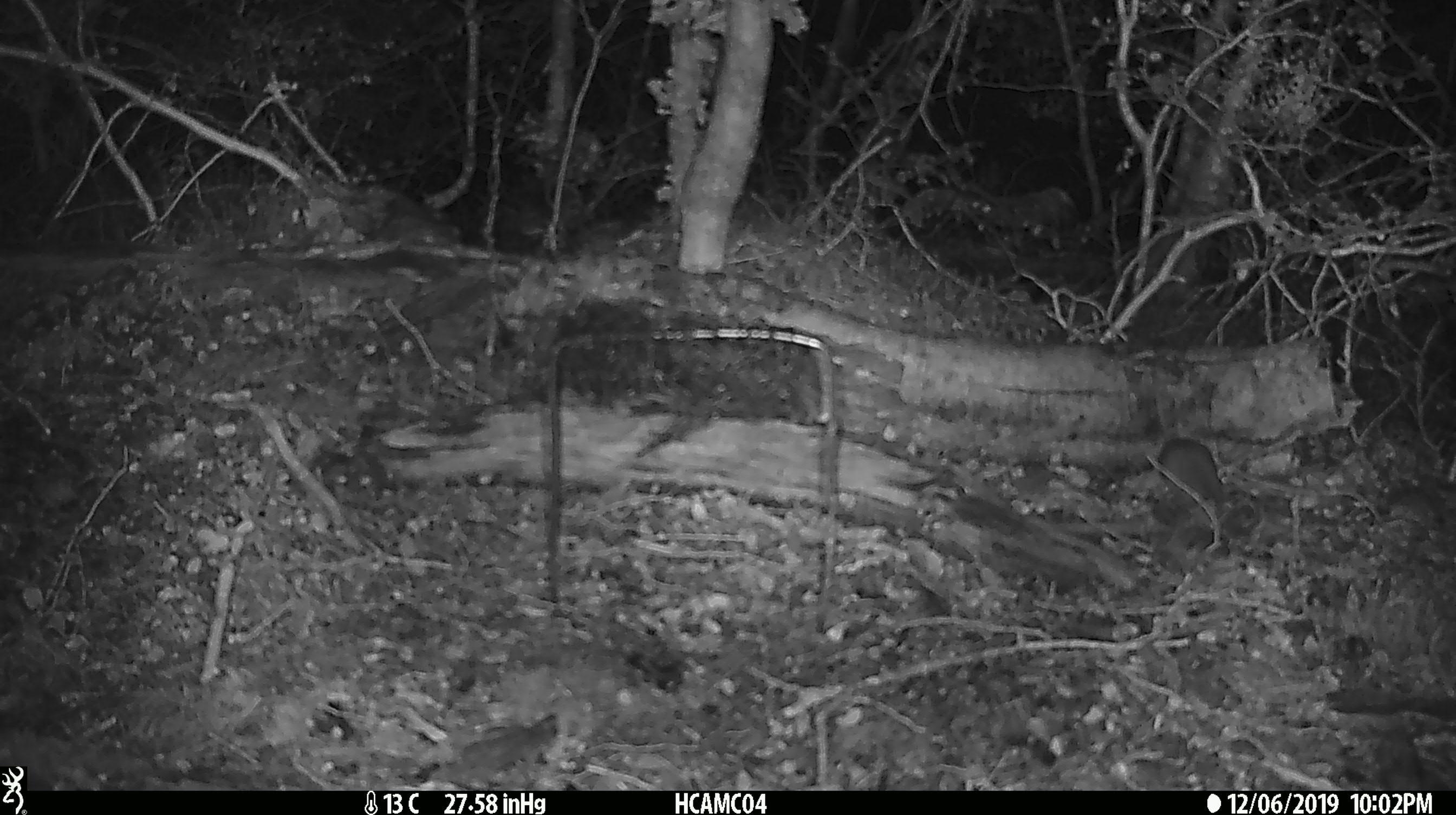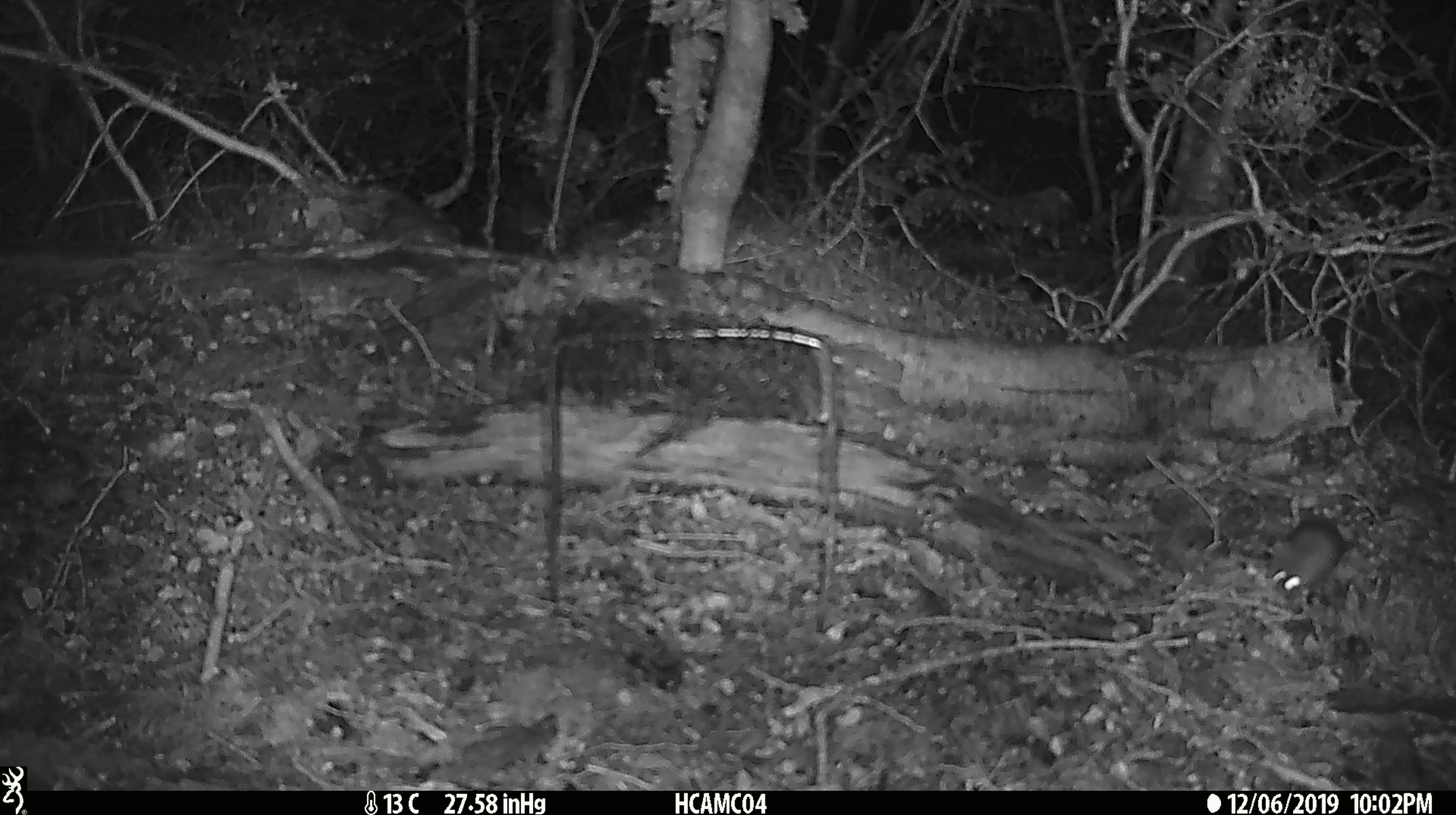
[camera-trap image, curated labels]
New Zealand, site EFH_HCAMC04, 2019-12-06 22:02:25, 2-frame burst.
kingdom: Animalia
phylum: Chordata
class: Mammalia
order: Rodentia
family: Muridae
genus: Mus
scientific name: Mus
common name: mouse